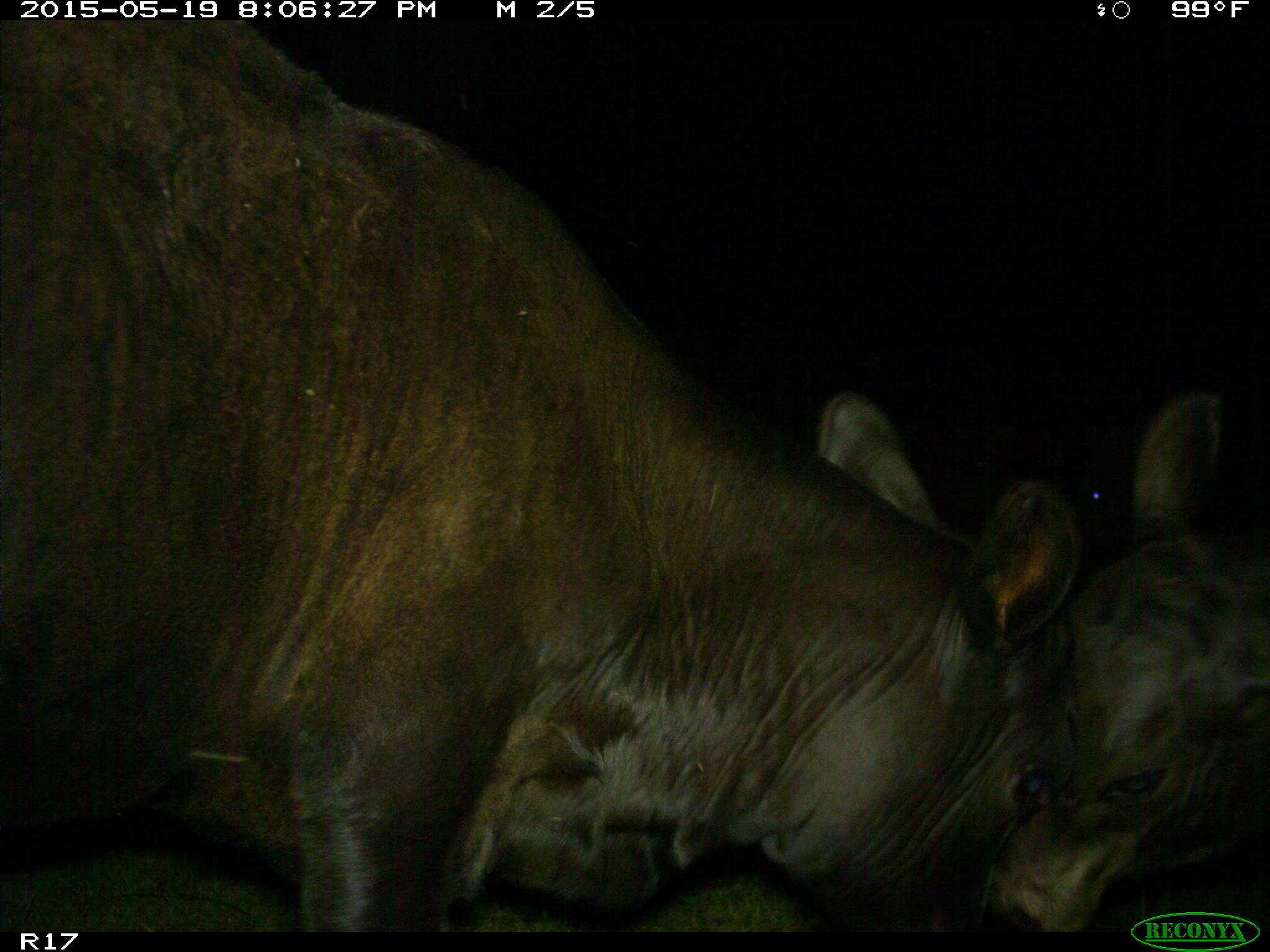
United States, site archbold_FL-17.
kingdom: Animalia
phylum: Chordata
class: Mammalia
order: Artiodactyla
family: Bovidae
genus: Bos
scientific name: Bos taurus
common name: domestic cow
Bos taurus (domestic cow).